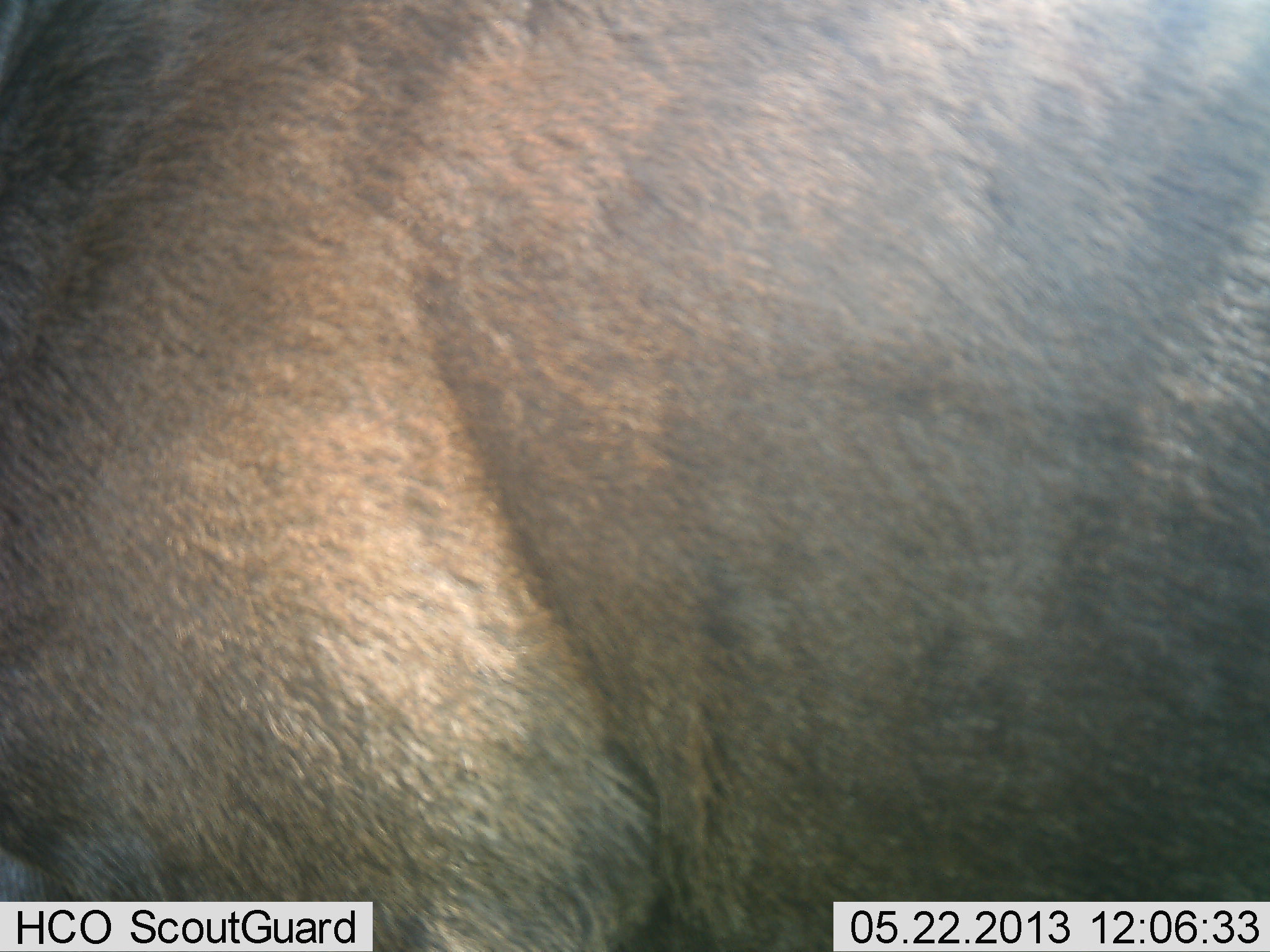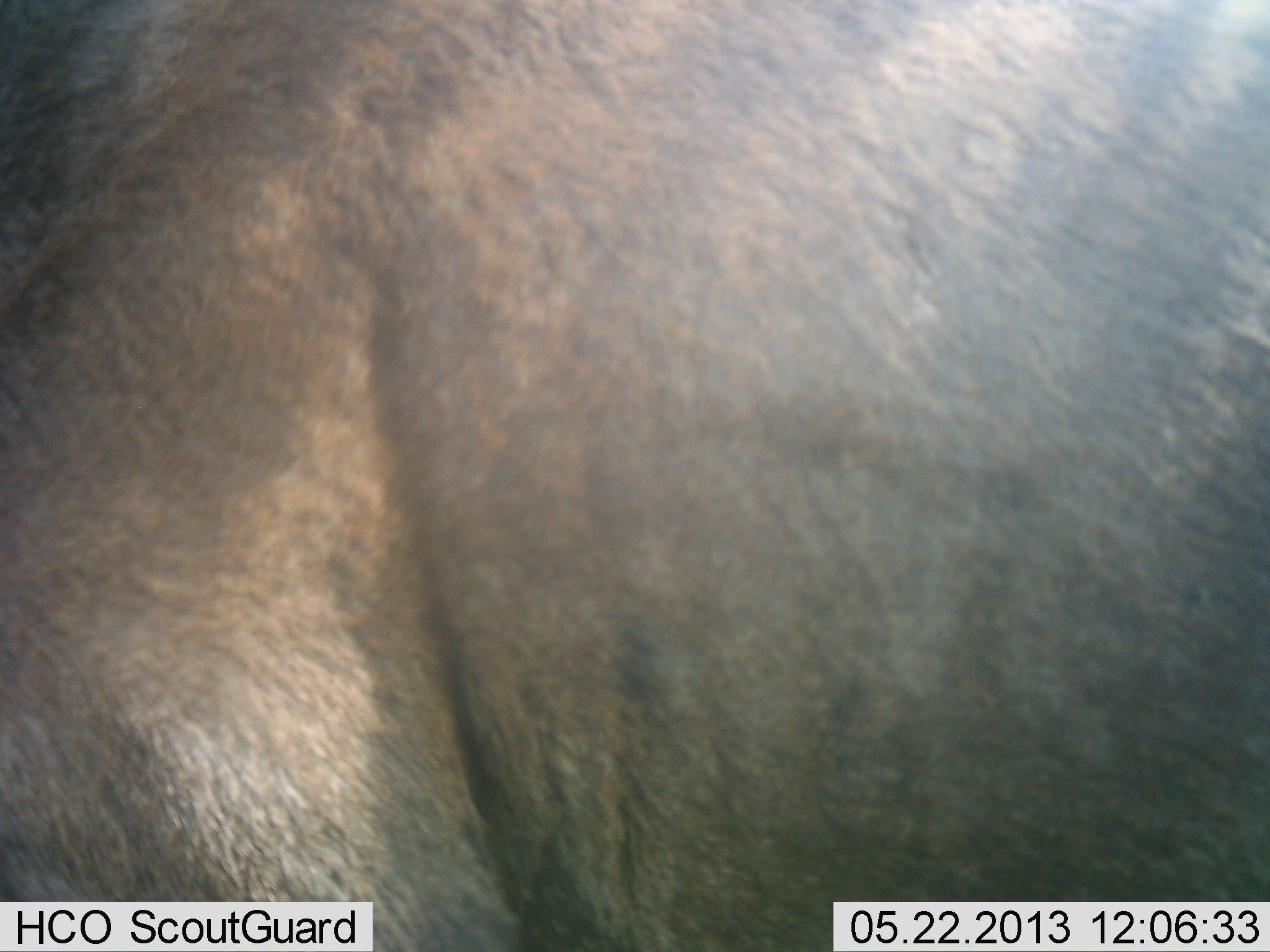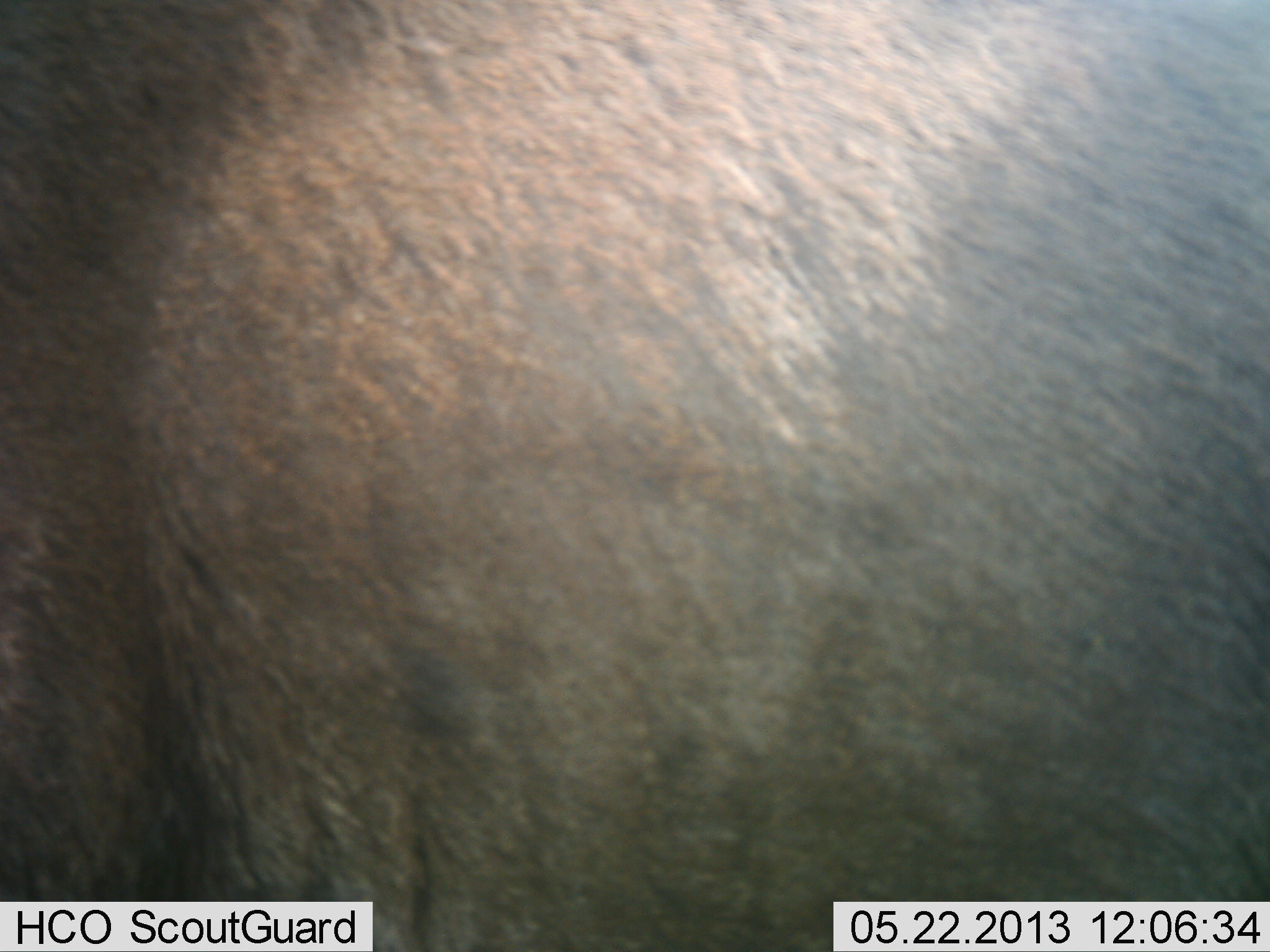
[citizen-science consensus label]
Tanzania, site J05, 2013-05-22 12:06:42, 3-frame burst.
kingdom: Animalia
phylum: Chordata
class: Mammalia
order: Artiodactyla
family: Bovidae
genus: Connochaetes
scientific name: Connochaetes taurinus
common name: blue wildebeest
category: wildebeest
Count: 1.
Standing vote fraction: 83%.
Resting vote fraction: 0%.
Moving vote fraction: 33%.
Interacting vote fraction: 0%.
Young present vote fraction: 0%.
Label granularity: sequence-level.